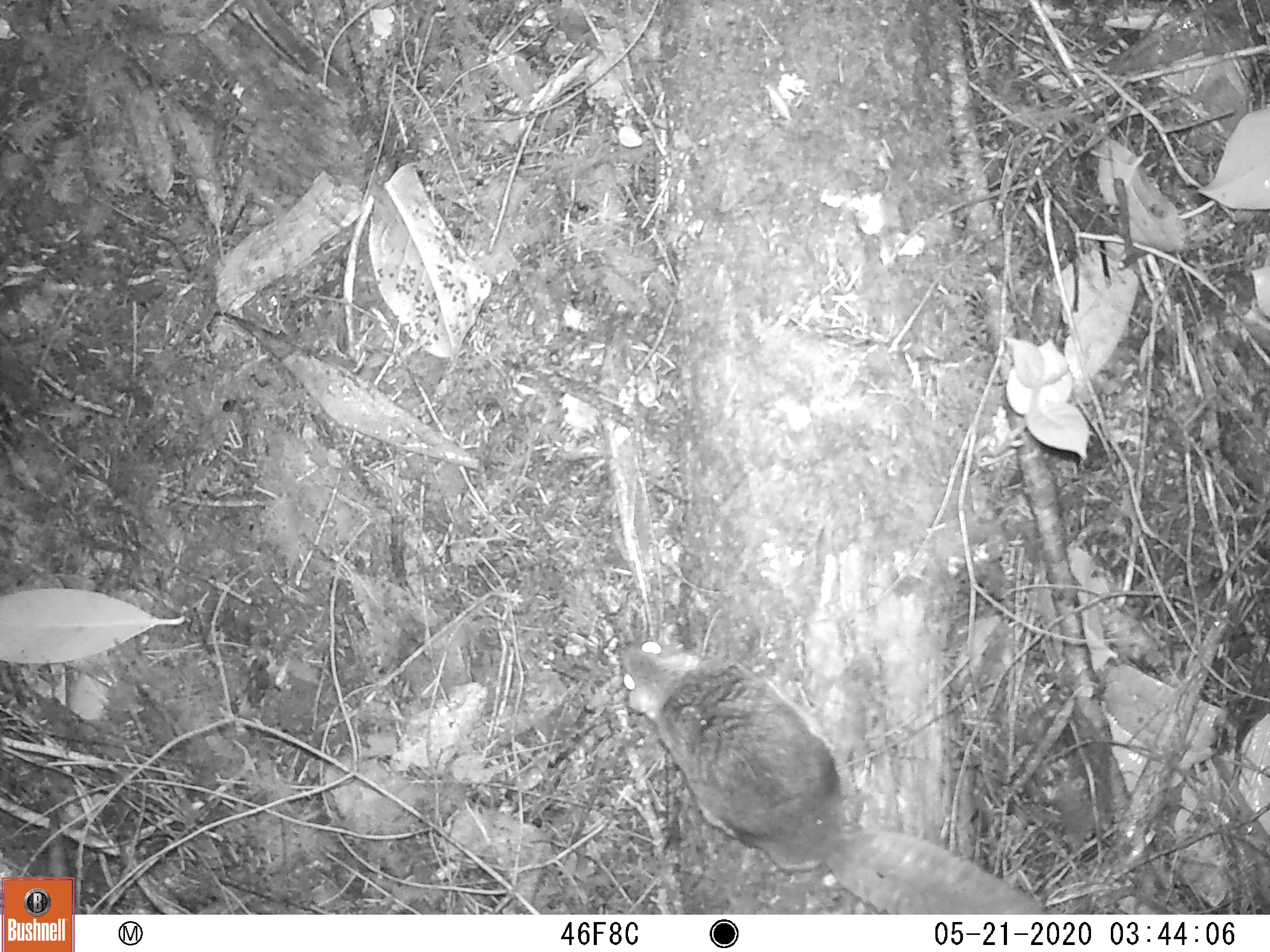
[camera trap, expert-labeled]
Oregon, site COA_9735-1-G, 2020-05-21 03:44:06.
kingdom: Animalia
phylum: Chordata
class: Mammalia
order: Rodentia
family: Sciuridae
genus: Glaucomys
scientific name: Glaucomys oregonensis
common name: humboldt's flying squirrel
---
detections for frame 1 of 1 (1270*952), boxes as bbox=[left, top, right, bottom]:
humboldt's flying squirrel: bbox=[607, 626, 1049, 911]